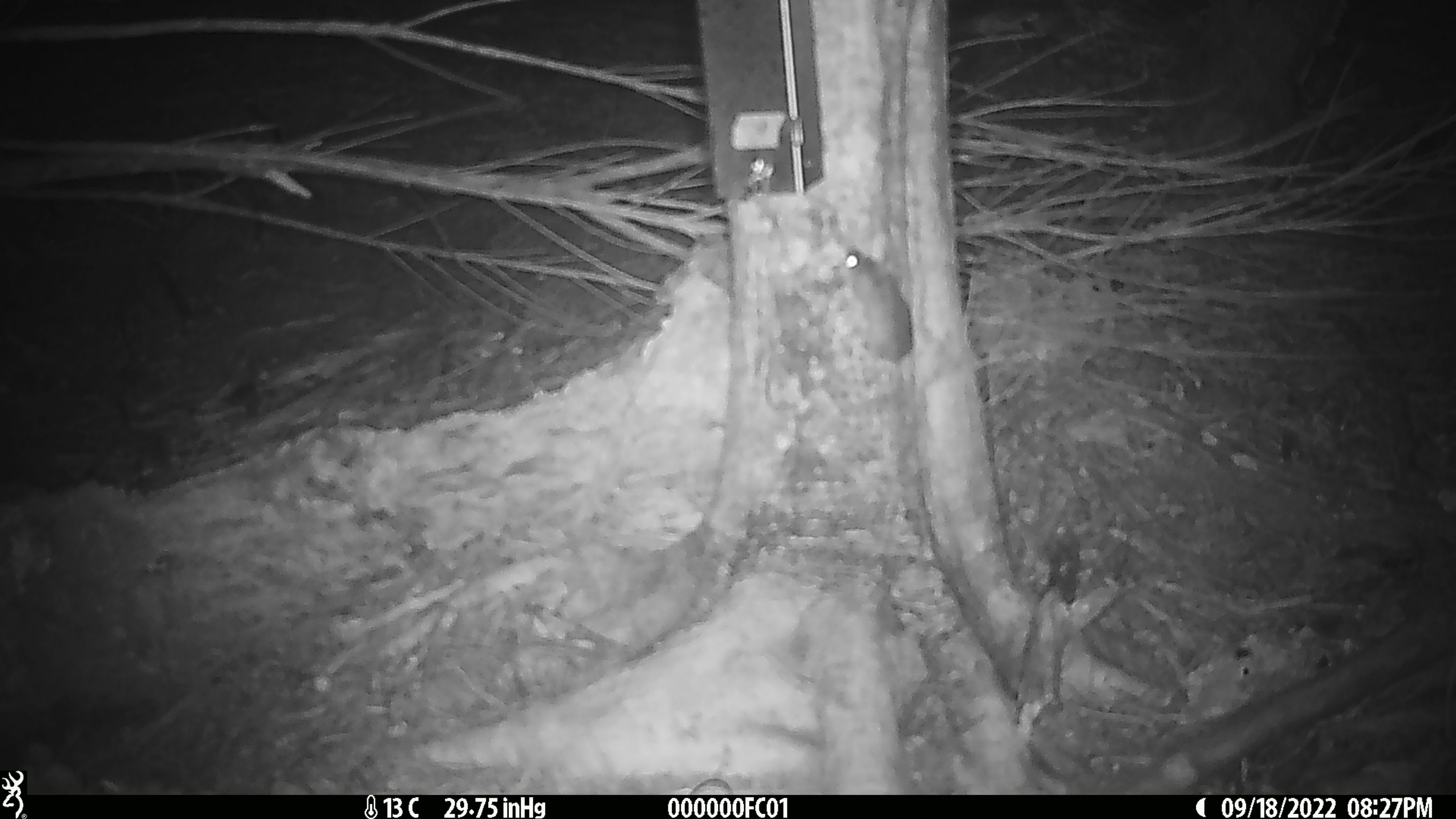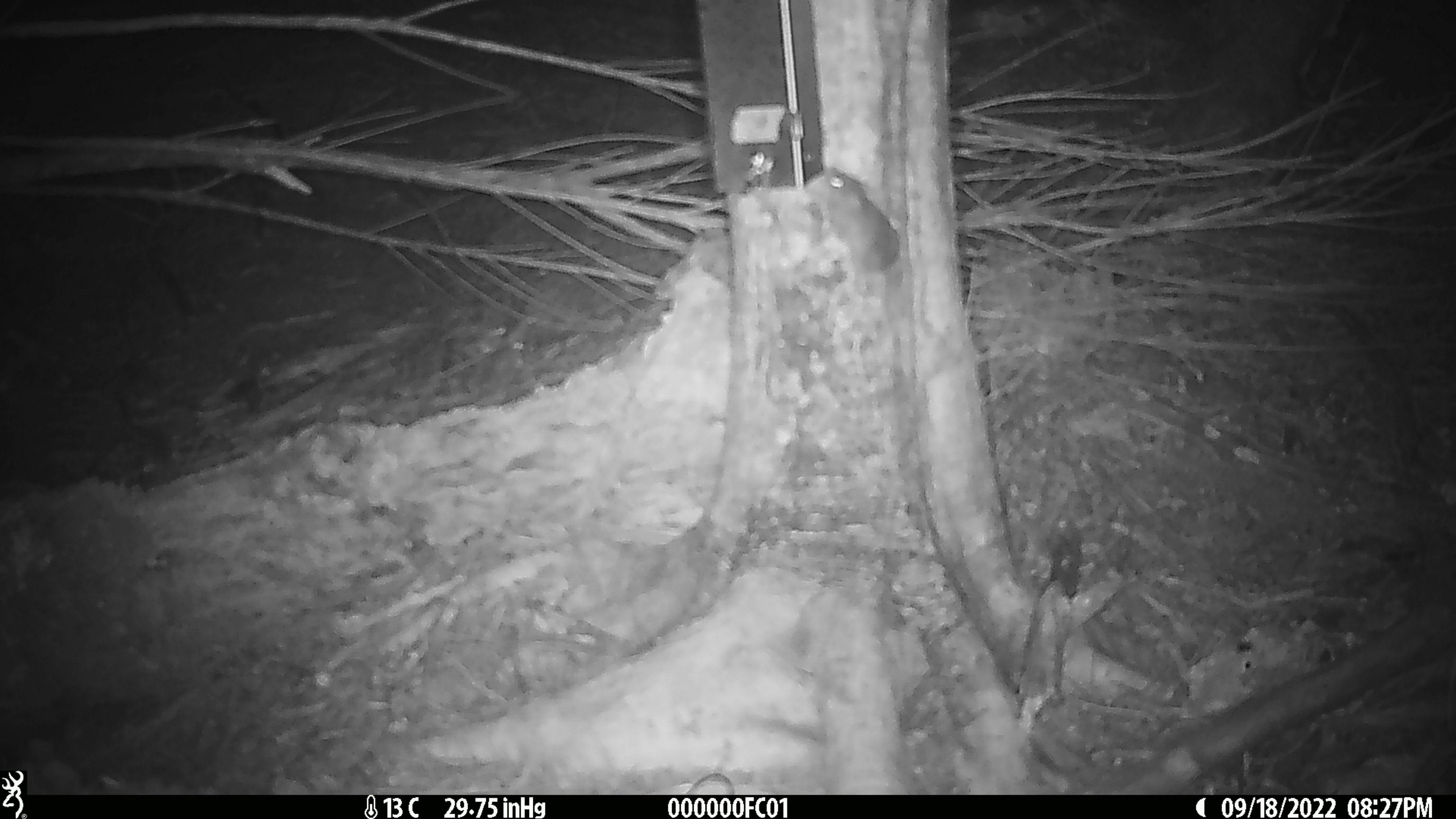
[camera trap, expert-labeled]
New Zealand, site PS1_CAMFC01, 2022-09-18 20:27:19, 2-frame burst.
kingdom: Animalia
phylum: Chordata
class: Mammalia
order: Rodentia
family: Muridae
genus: Mus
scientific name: Mus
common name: mouse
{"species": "mouse (Mus)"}